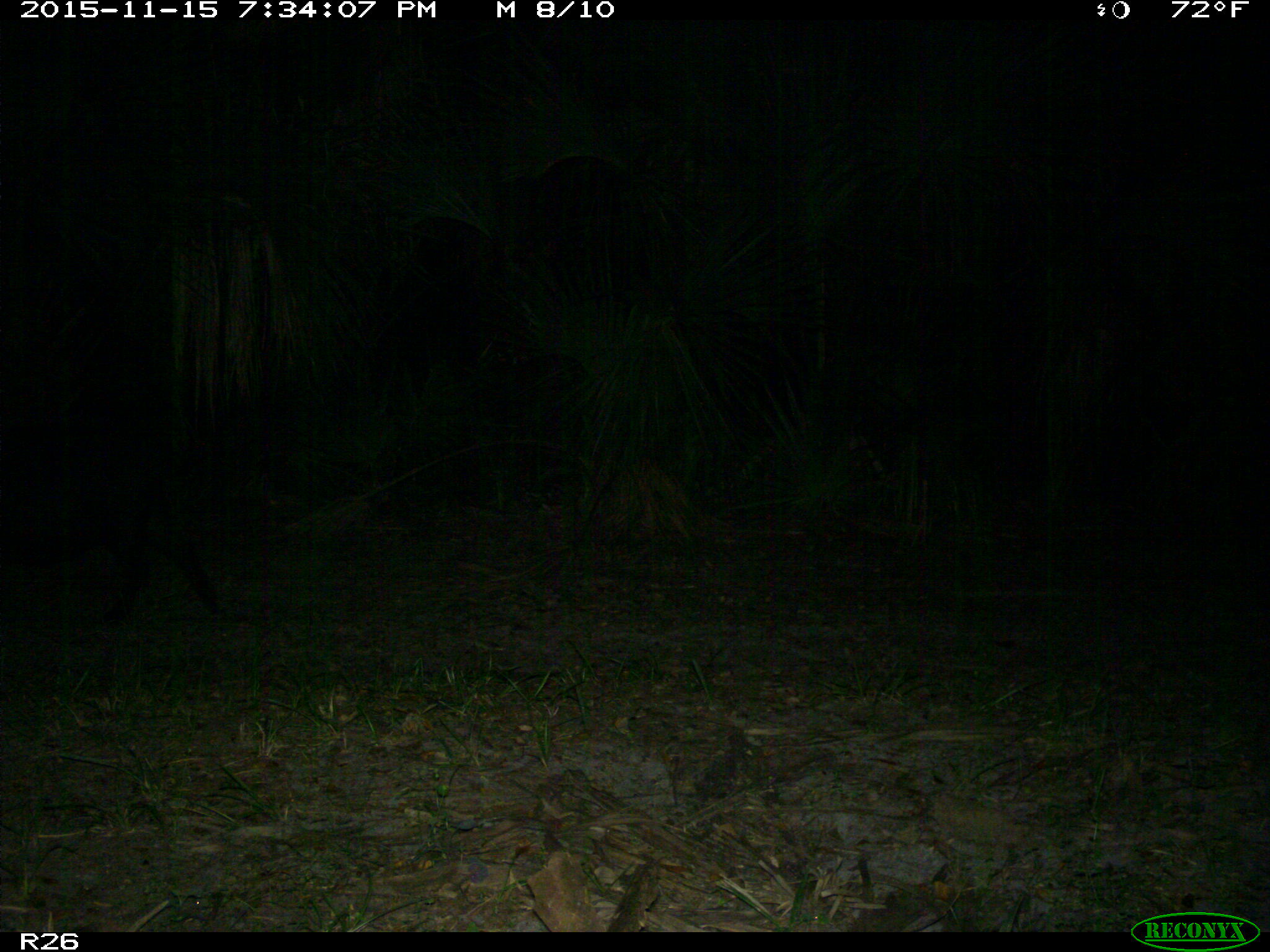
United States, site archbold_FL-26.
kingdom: Animalia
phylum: Chordata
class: Mammalia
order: Artiodactyla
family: Suidae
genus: Sus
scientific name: Sus scrofa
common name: wild boar